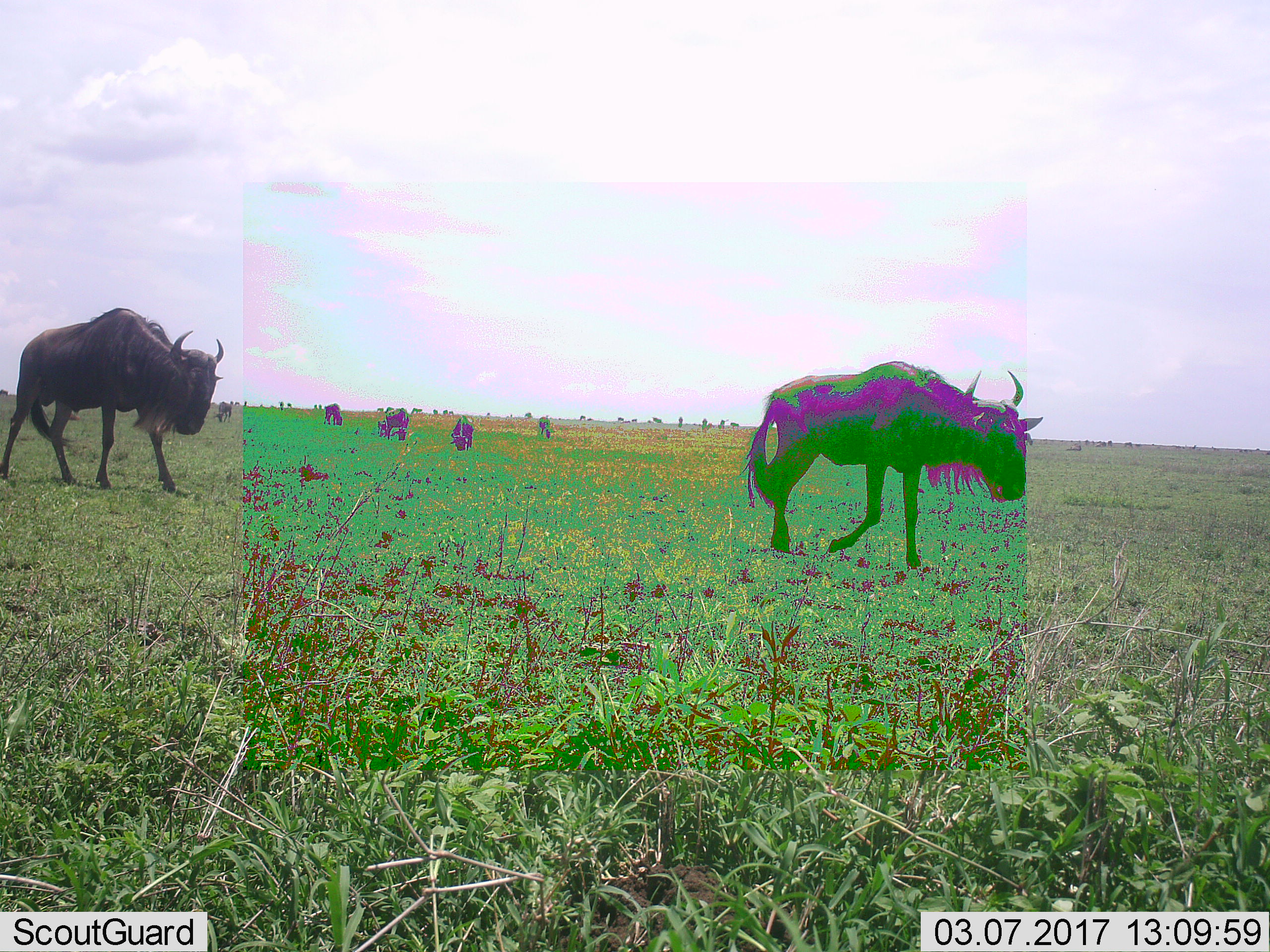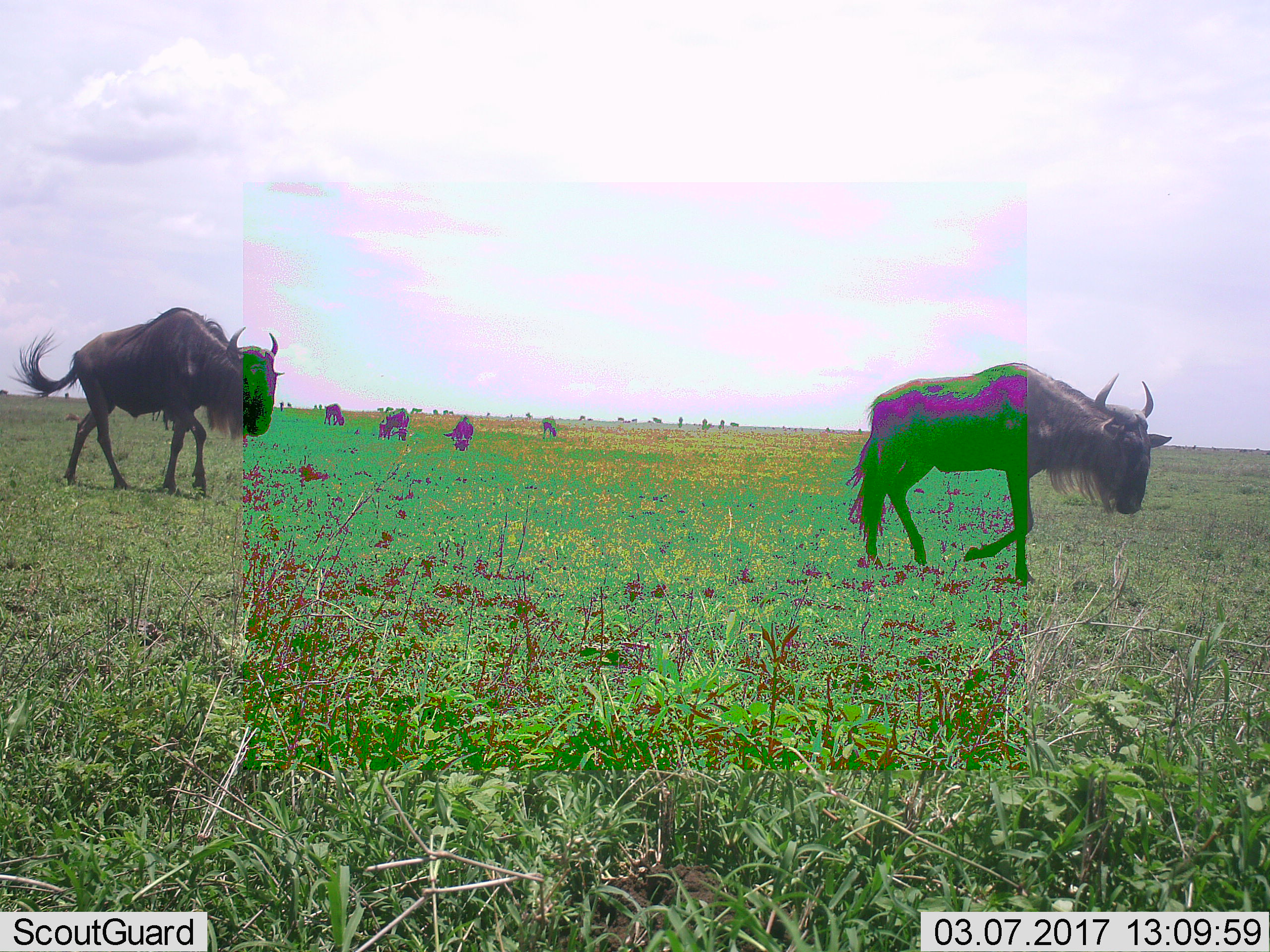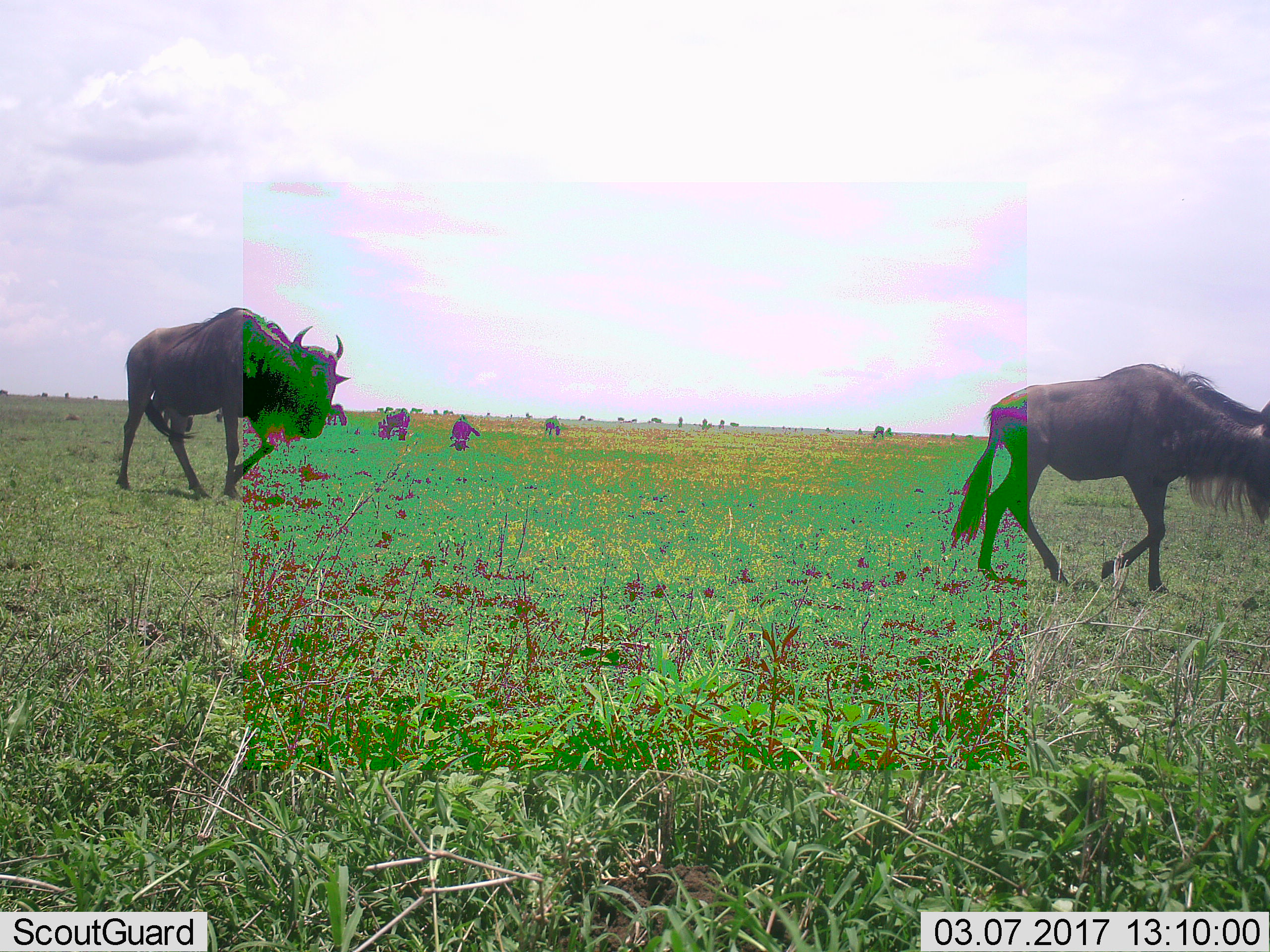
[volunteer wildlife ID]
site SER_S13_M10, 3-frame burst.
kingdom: Animalia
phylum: Chordata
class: Mammalia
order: Artiodactyla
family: Bovidae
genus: Connochaetes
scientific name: Connochaetes taurinus taurinus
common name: blue wildebeest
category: wildebeestblue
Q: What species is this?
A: Wildebeestblue (blue wildebeest) (Connochaetes taurinus taurinus).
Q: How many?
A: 10.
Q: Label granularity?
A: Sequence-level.